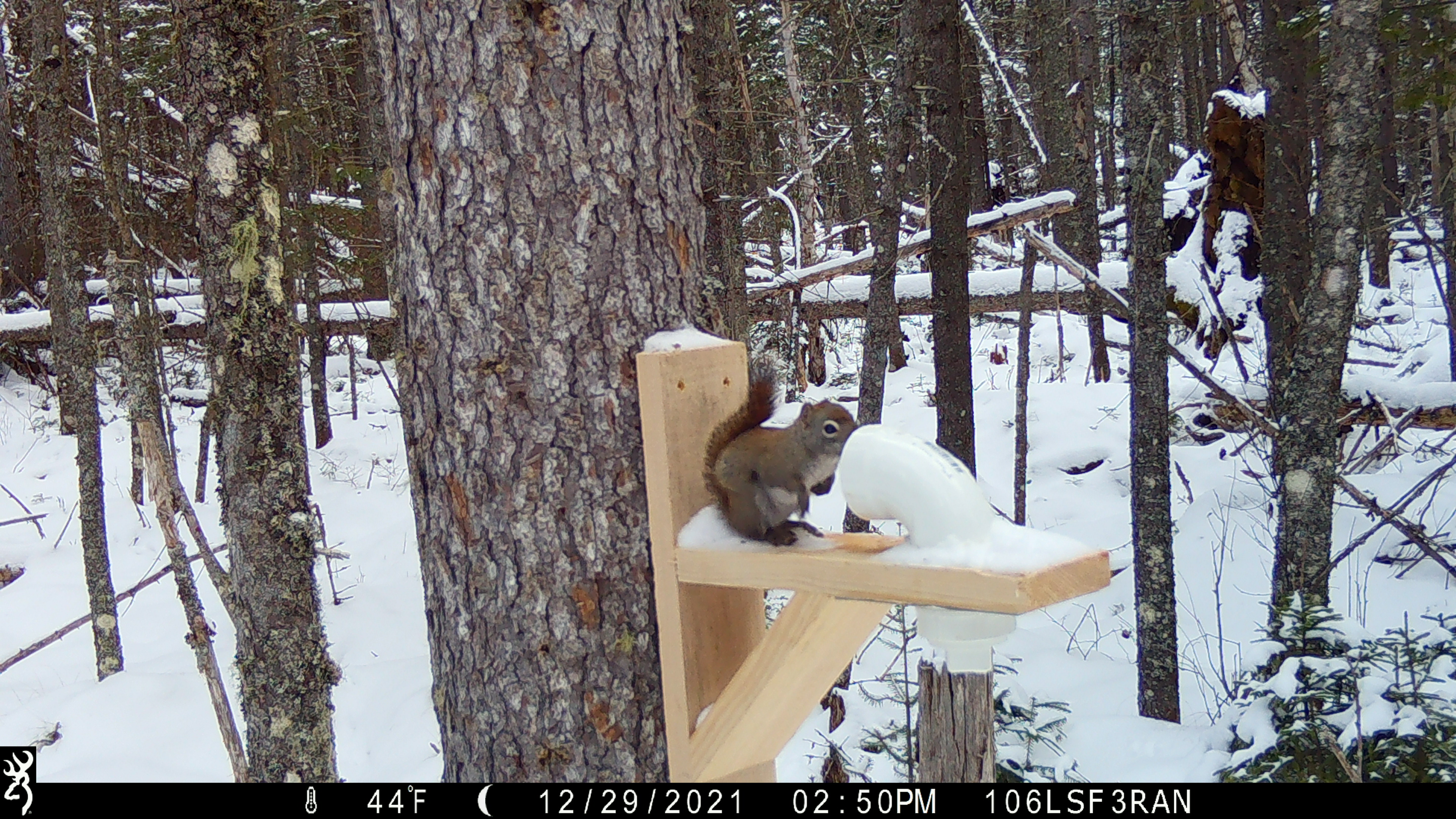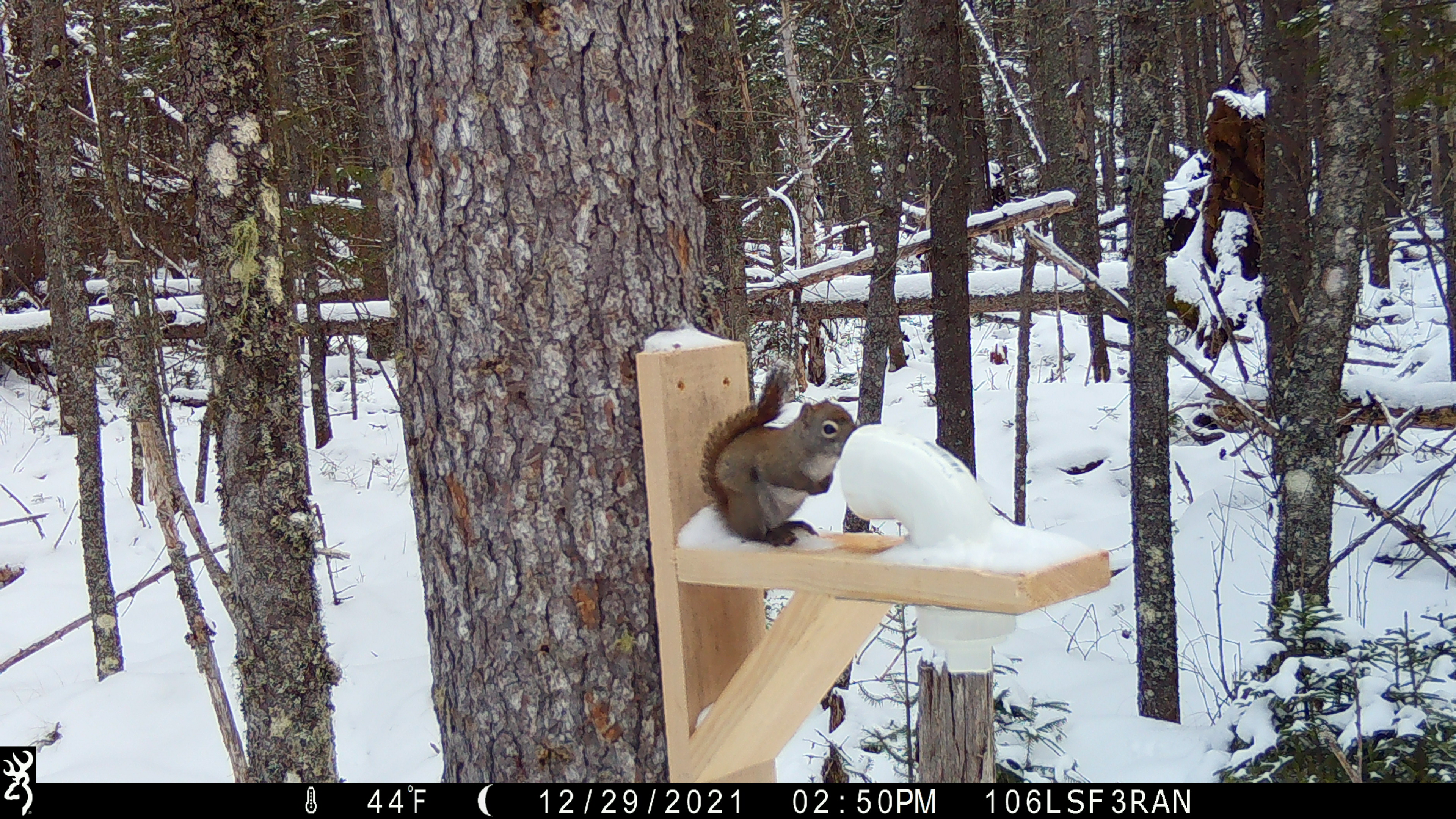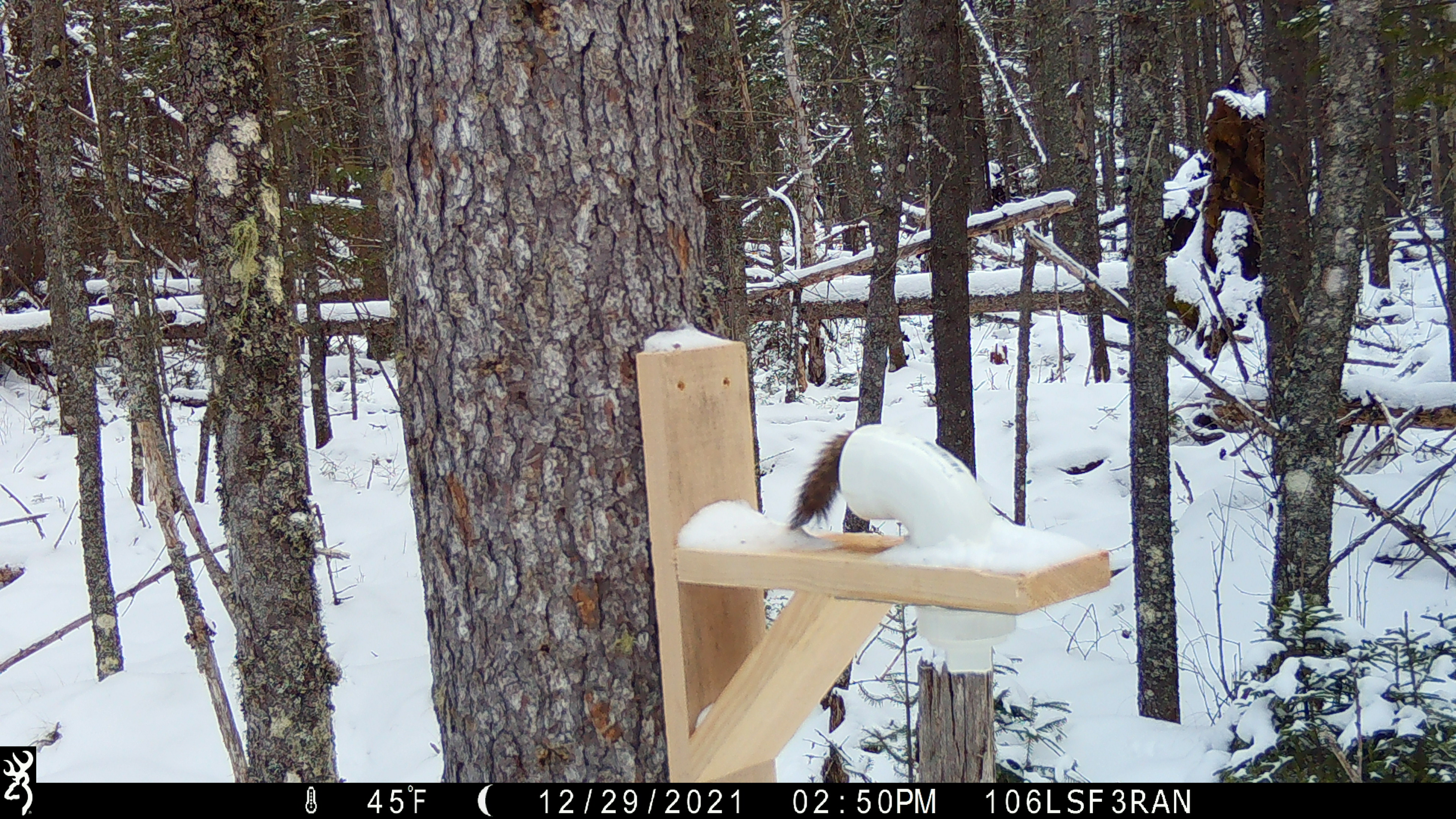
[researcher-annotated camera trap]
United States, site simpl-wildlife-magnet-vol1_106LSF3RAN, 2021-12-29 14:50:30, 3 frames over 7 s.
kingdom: Animalia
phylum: Chordata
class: Mammalia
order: Rodentia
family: Sciuridae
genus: Tamiasciurus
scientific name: Tamiasciurus hudsonicus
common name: red squirrel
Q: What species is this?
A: Red squirrel (Tamiasciurus hudsonicus).